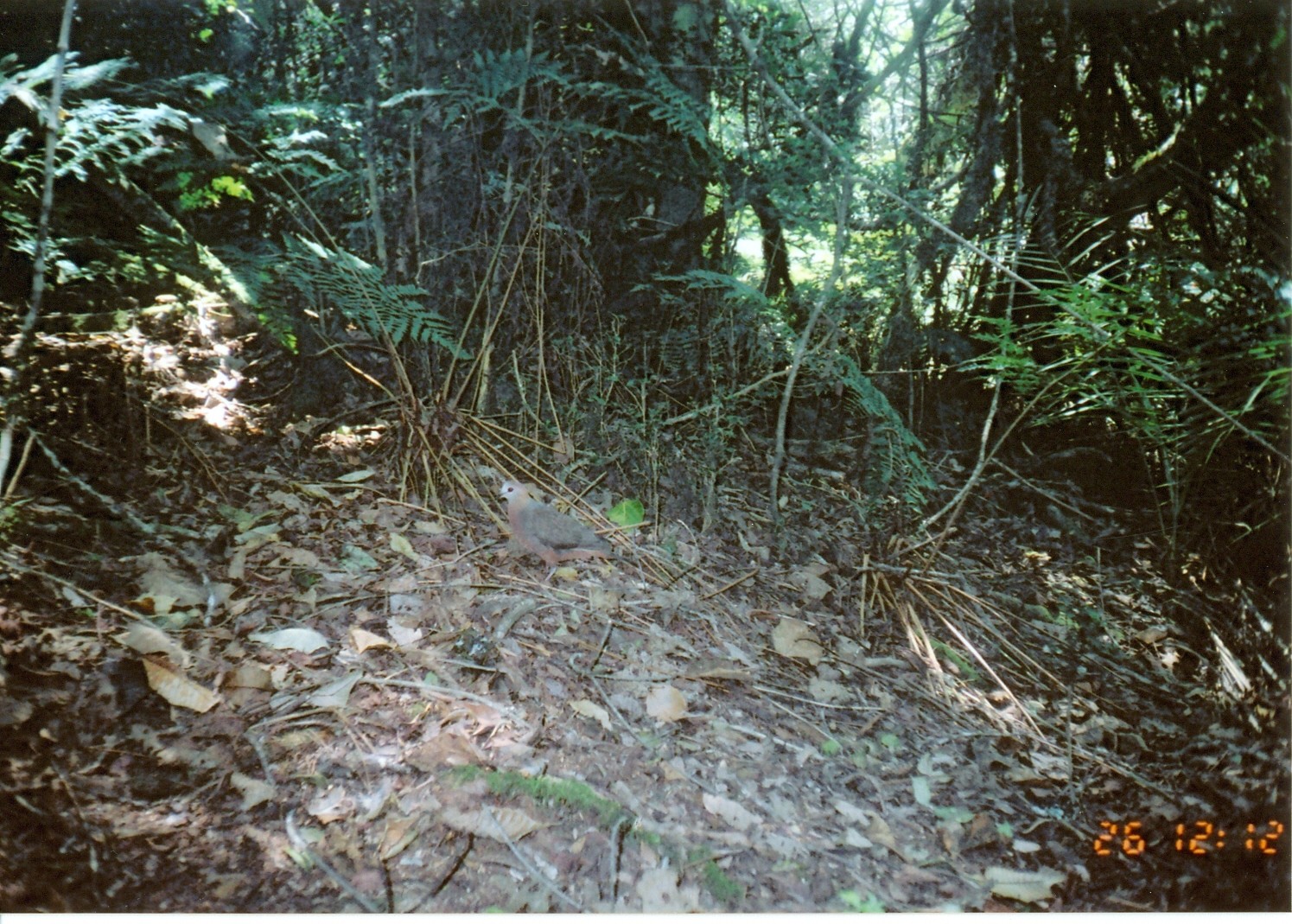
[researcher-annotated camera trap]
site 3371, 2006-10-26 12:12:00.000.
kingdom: Animalia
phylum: Chordata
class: Aves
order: Columbiformes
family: Columbidae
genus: Columba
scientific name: Columba larvata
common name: lemon dove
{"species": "Columba larvata (lemon dove)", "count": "1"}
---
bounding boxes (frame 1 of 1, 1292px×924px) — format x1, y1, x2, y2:
columba larvata: 492, 479, 624, 580